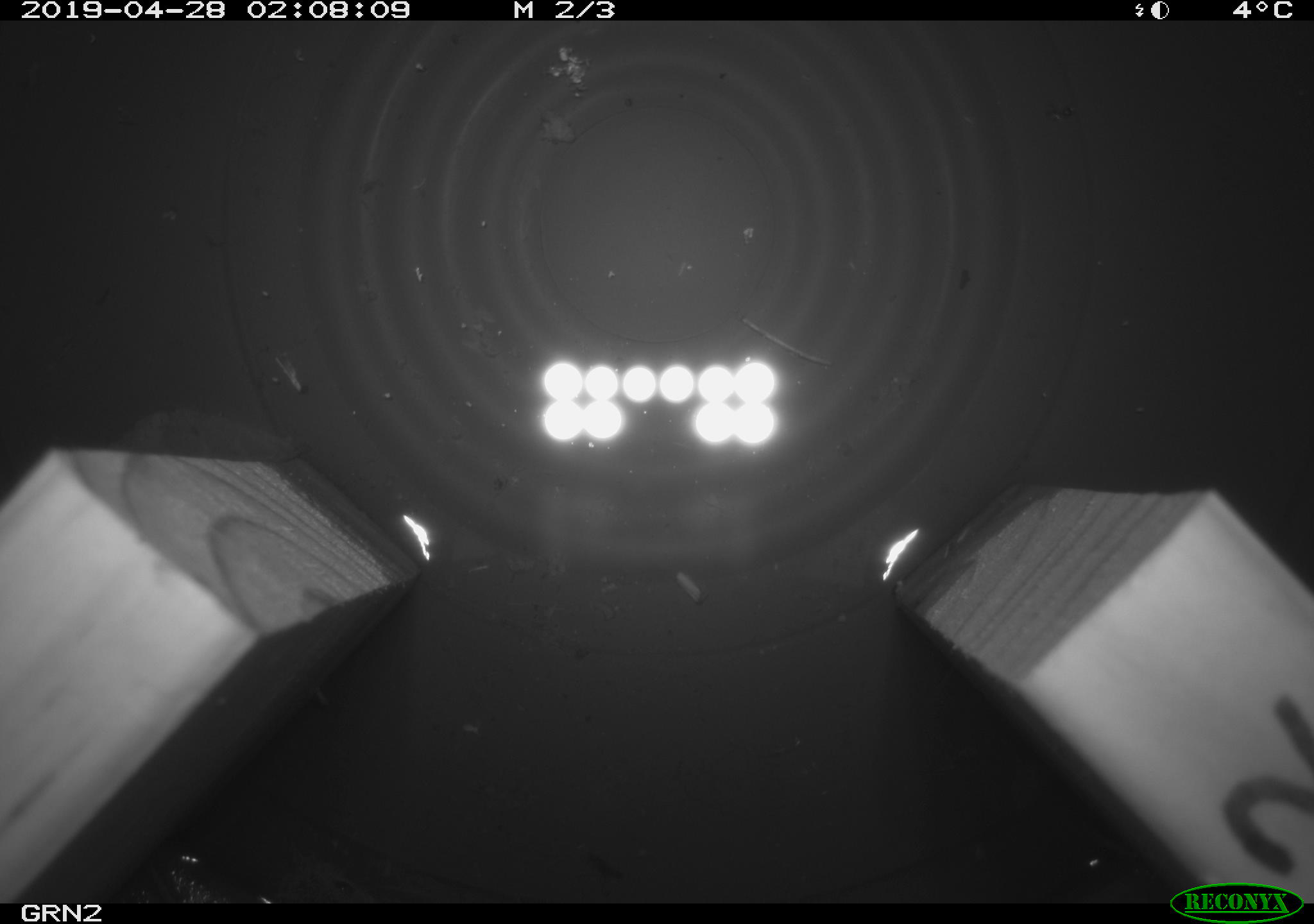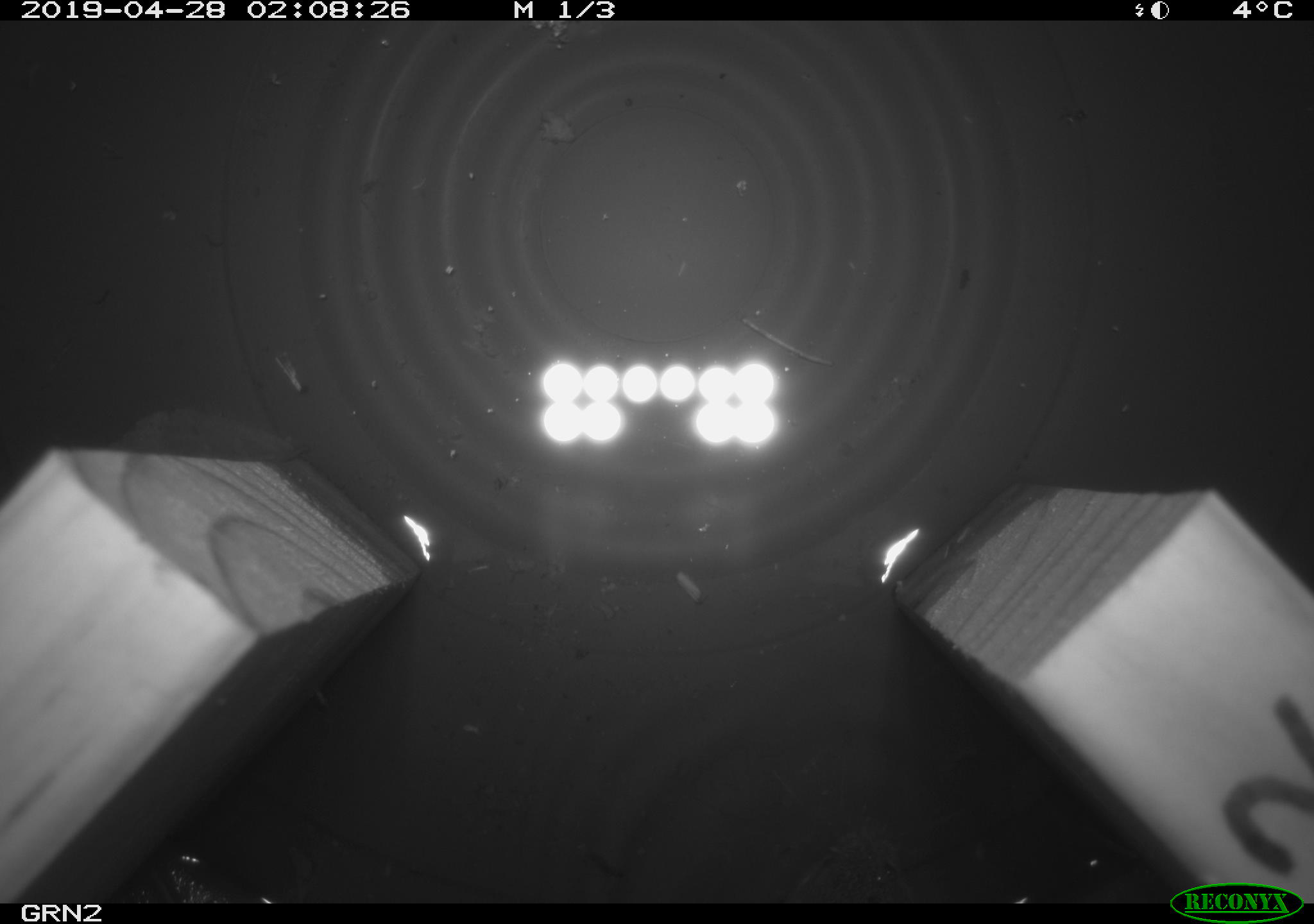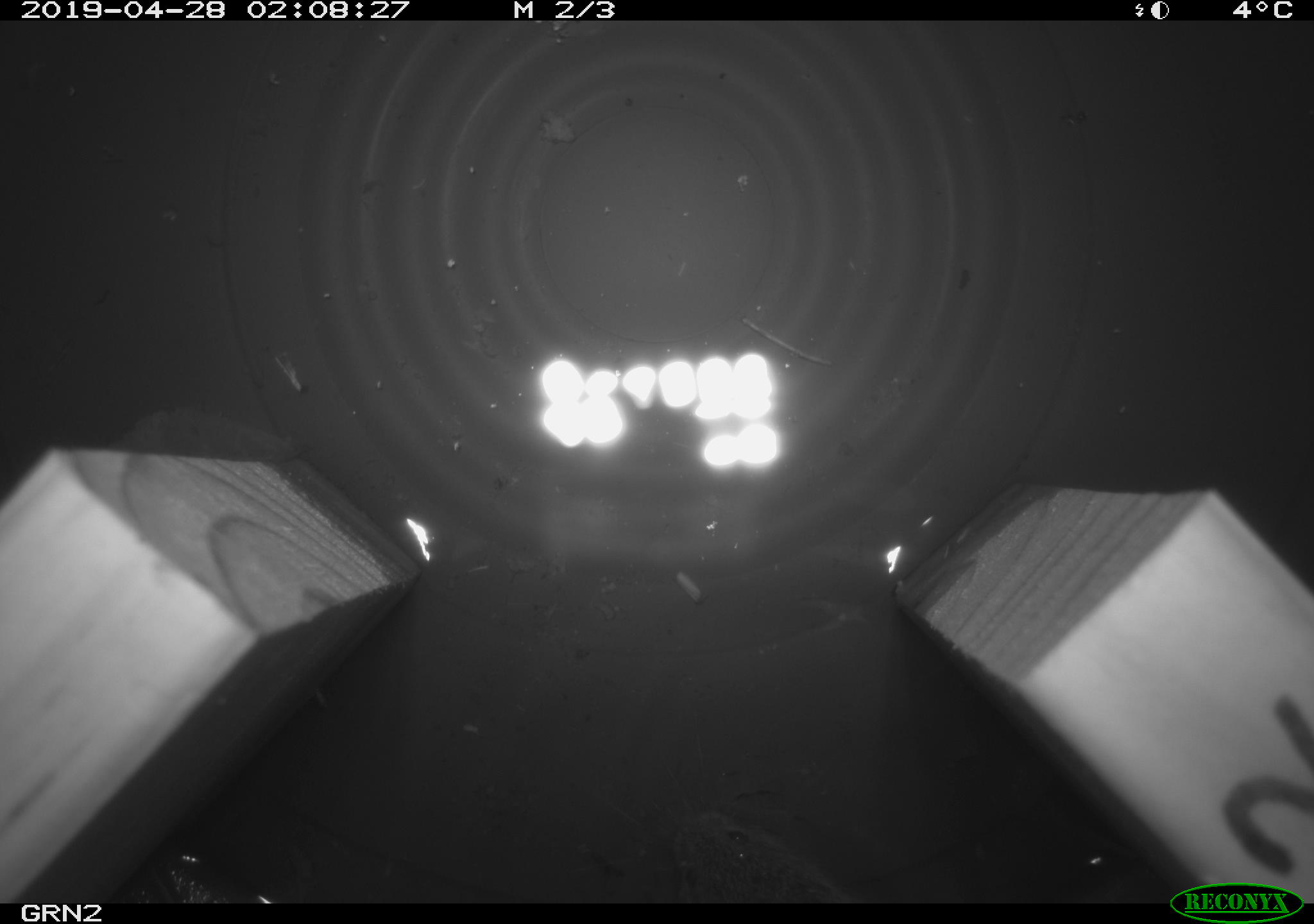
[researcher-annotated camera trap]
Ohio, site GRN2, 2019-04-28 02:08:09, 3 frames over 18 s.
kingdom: Animalia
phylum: Chordata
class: Mammalia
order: Rodentia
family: Cricetidae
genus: Microtus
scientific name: Microtus pennsylvanicus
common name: meadow vole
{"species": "meadow vole (Microtus pennsylvanicus)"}